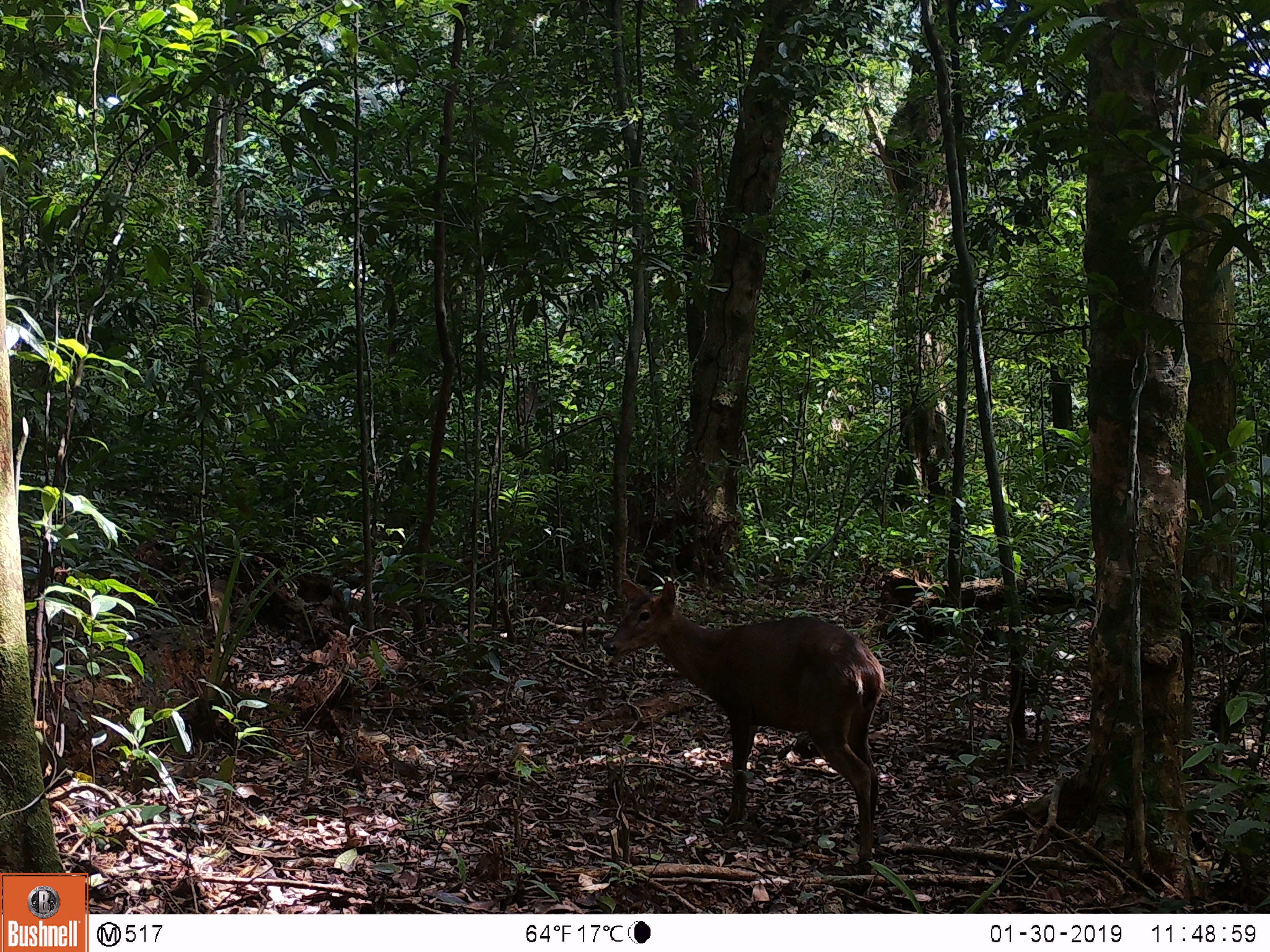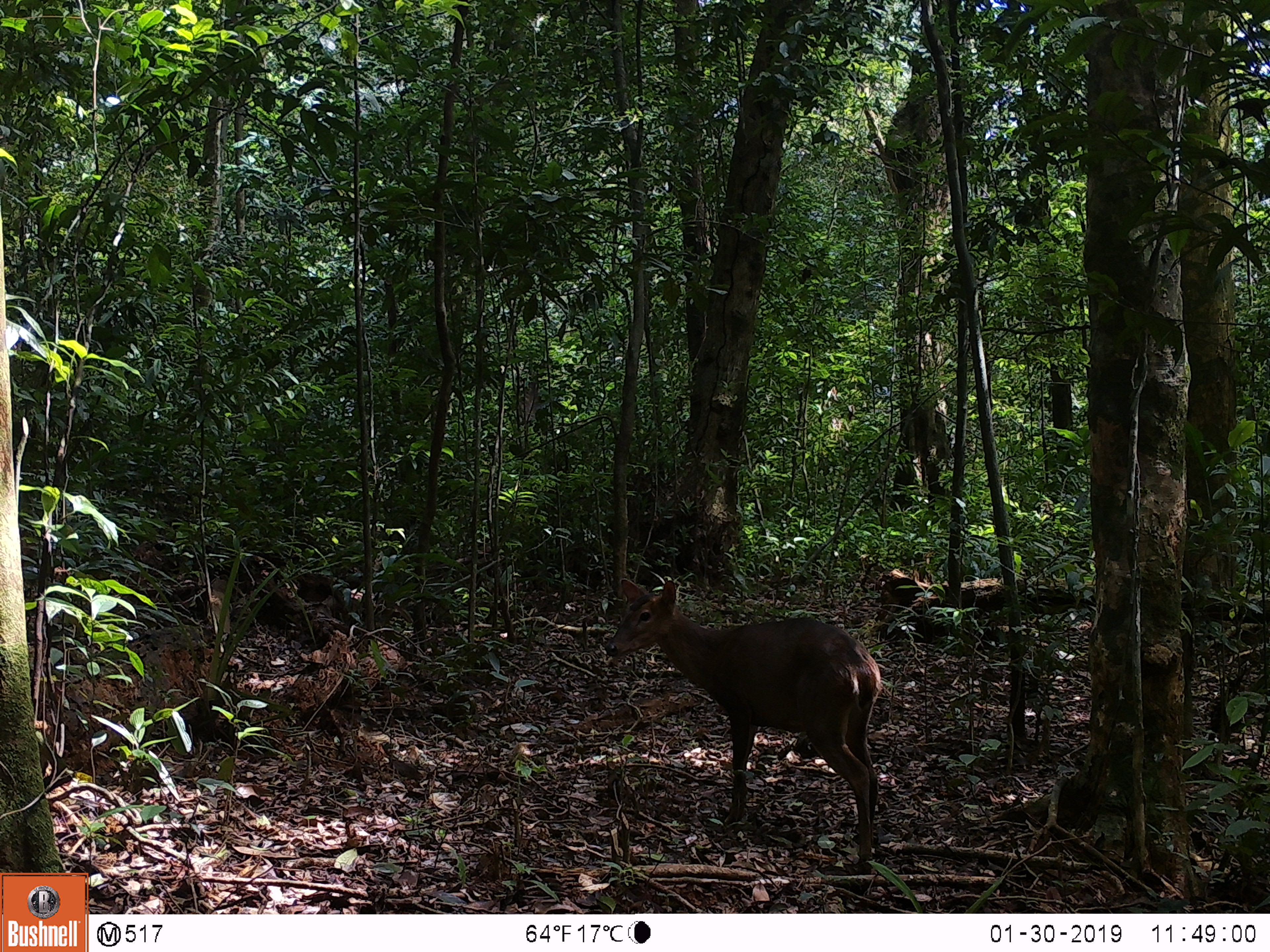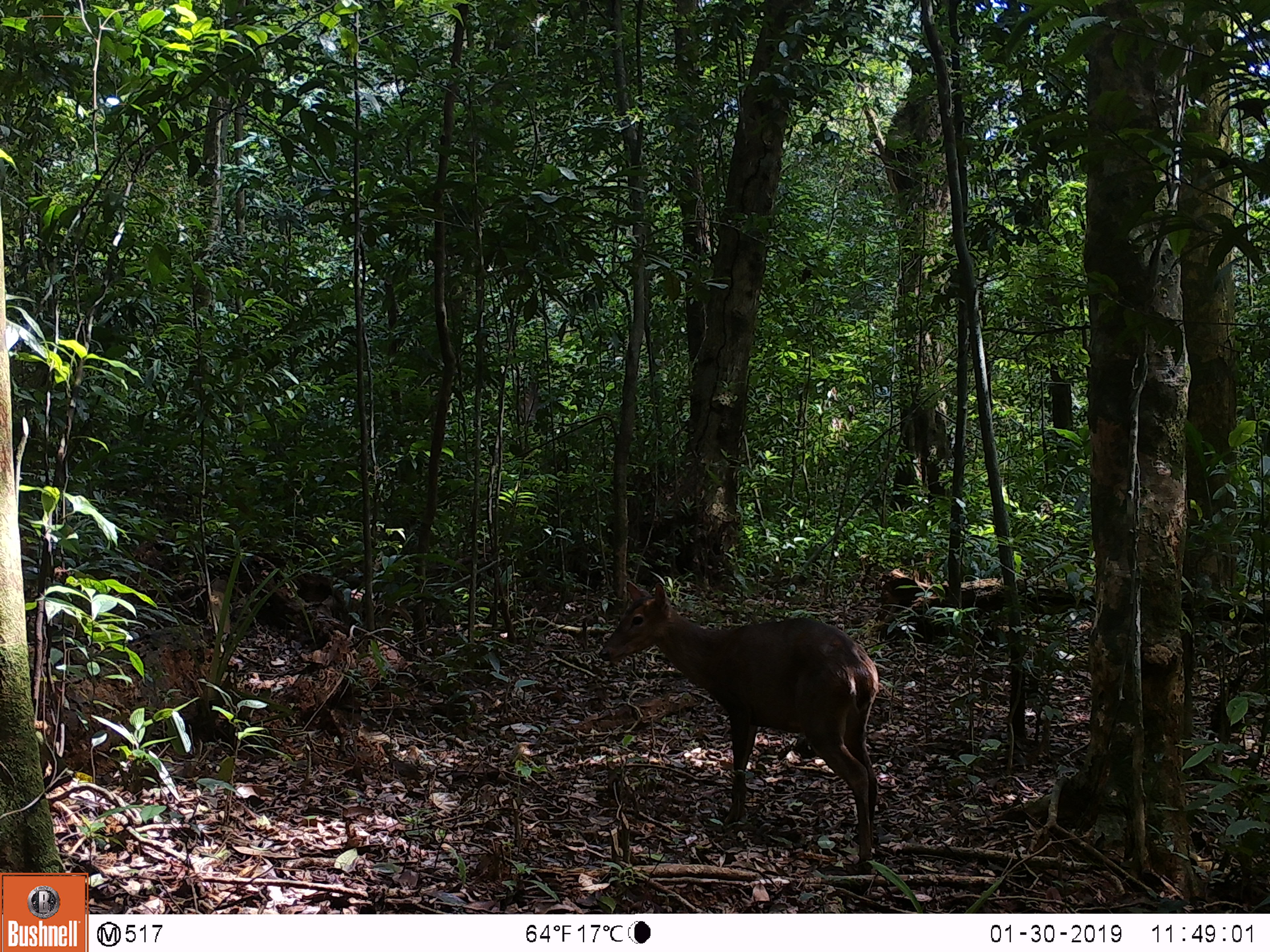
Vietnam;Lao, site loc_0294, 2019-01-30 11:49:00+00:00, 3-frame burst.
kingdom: Animalia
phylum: Chordata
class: Mammalia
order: Artiodactyla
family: Cervidae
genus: Muntiacus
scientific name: Muntiacus vuquangensis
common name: large-antlered muntjac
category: large antlered muntjac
Large antlered muntjac (large-antlered muntjac) (Muntiacus vuquangensis). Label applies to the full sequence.